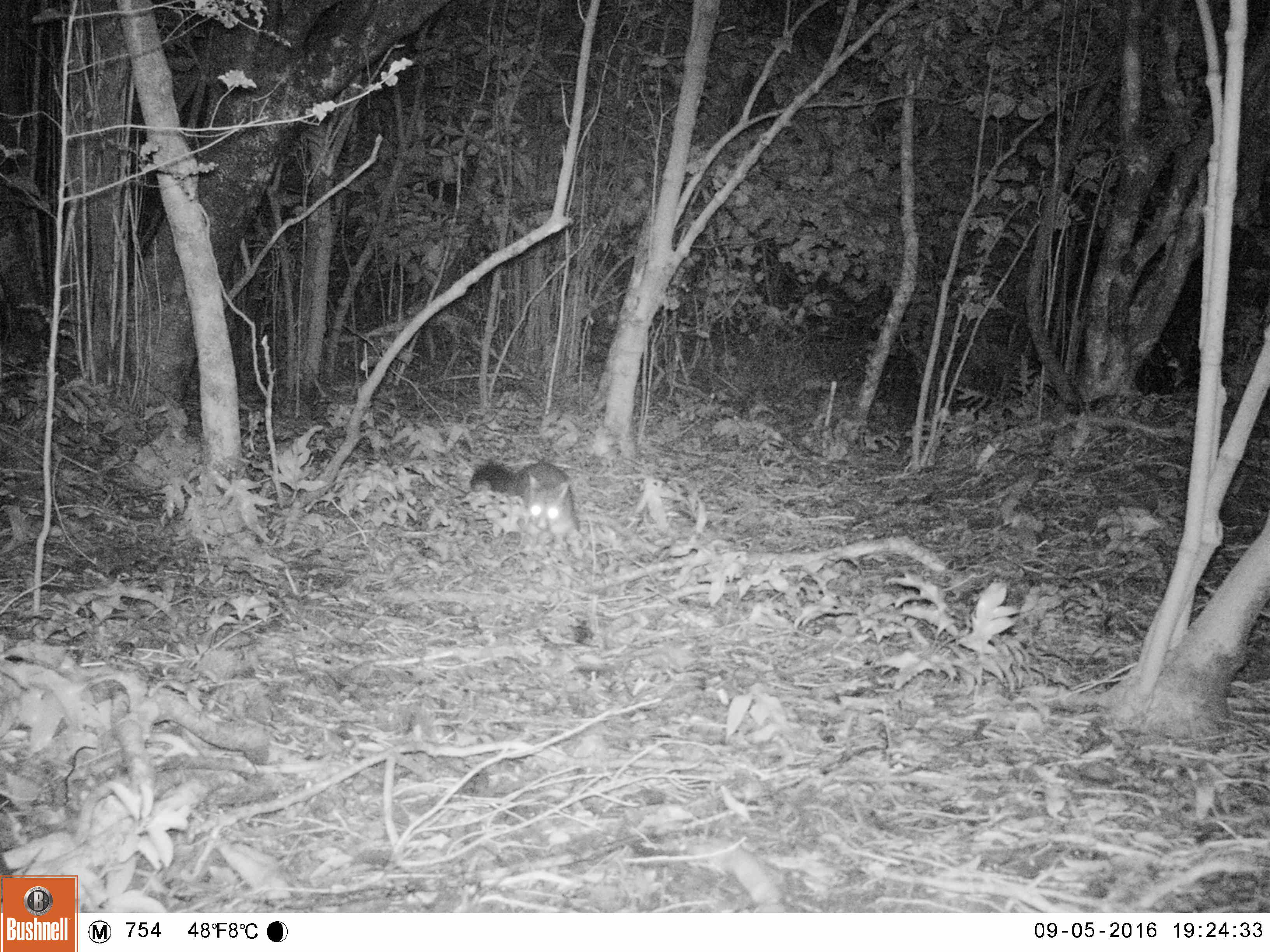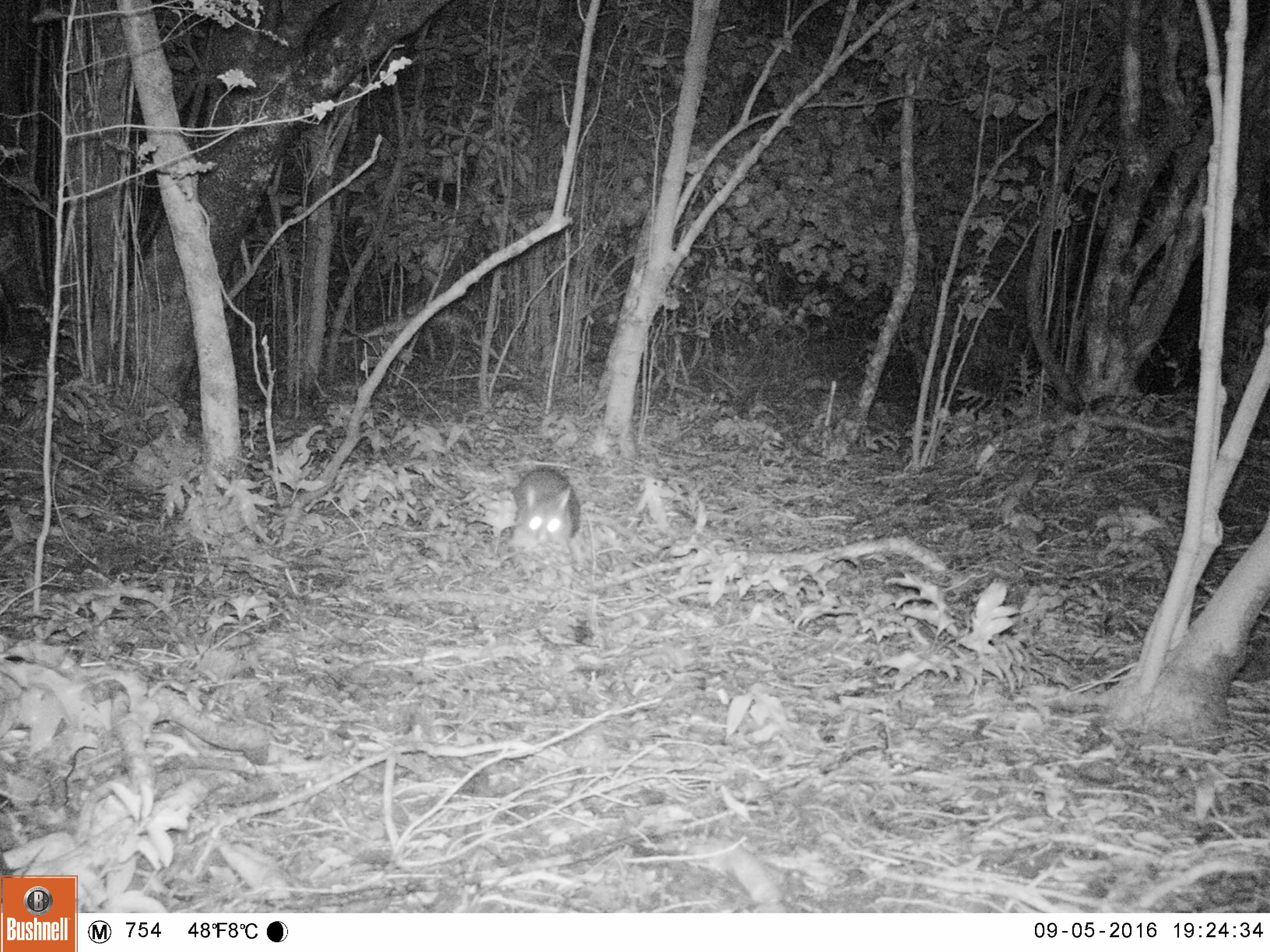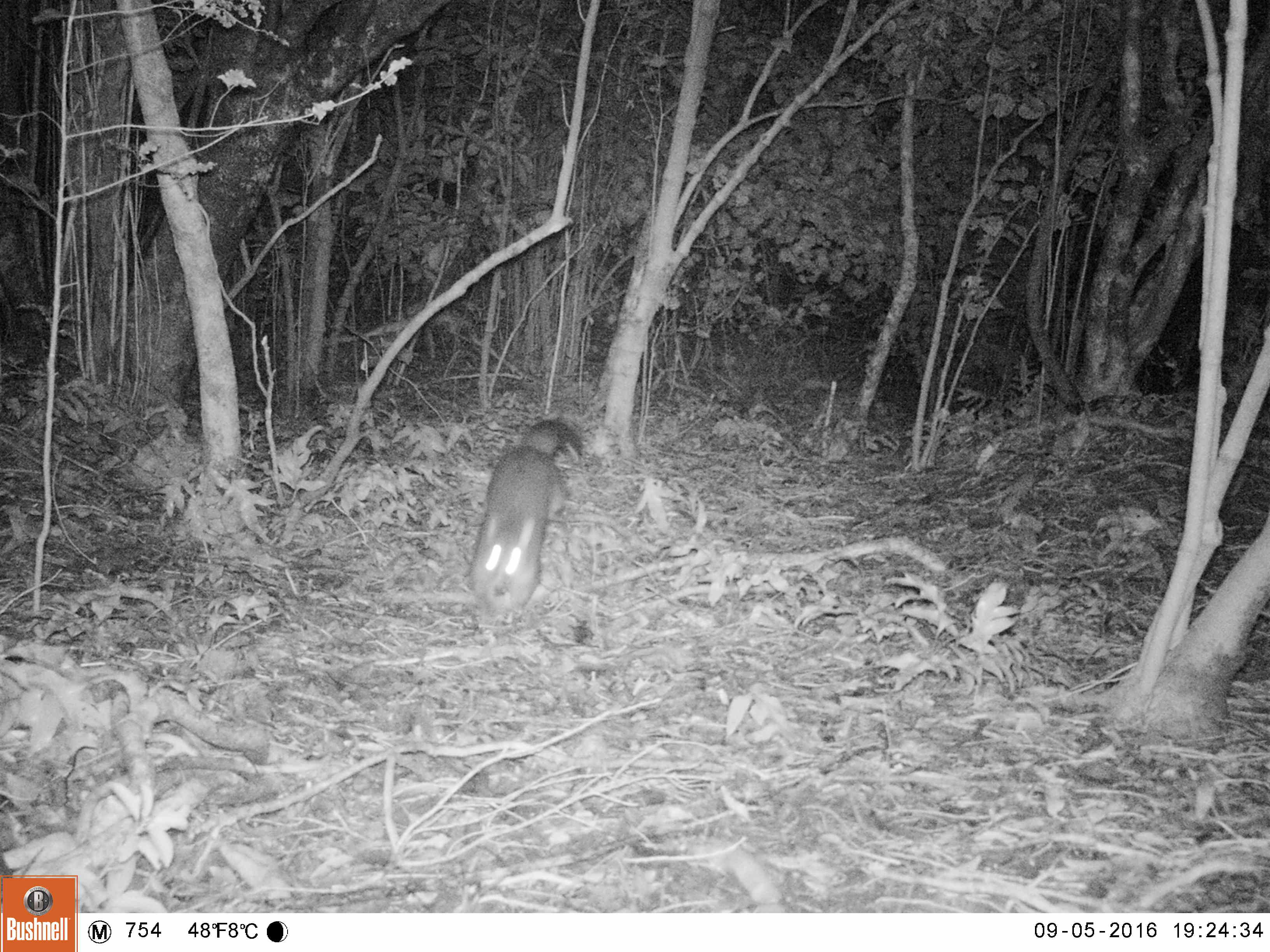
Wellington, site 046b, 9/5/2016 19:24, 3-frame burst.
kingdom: Animalia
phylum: Chordata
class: Mammalia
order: Didelphimorphia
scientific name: Didelphimorphia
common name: possum